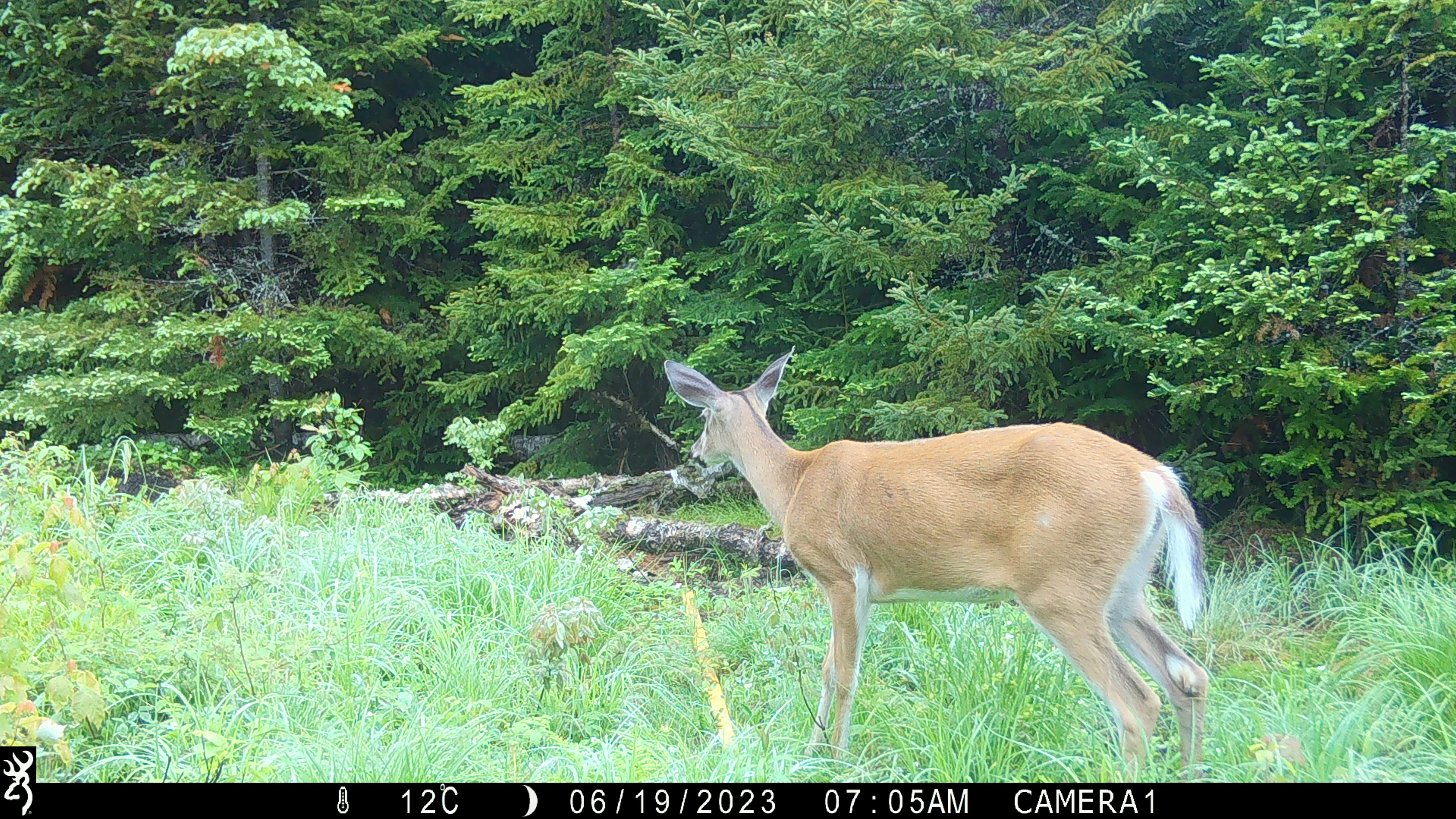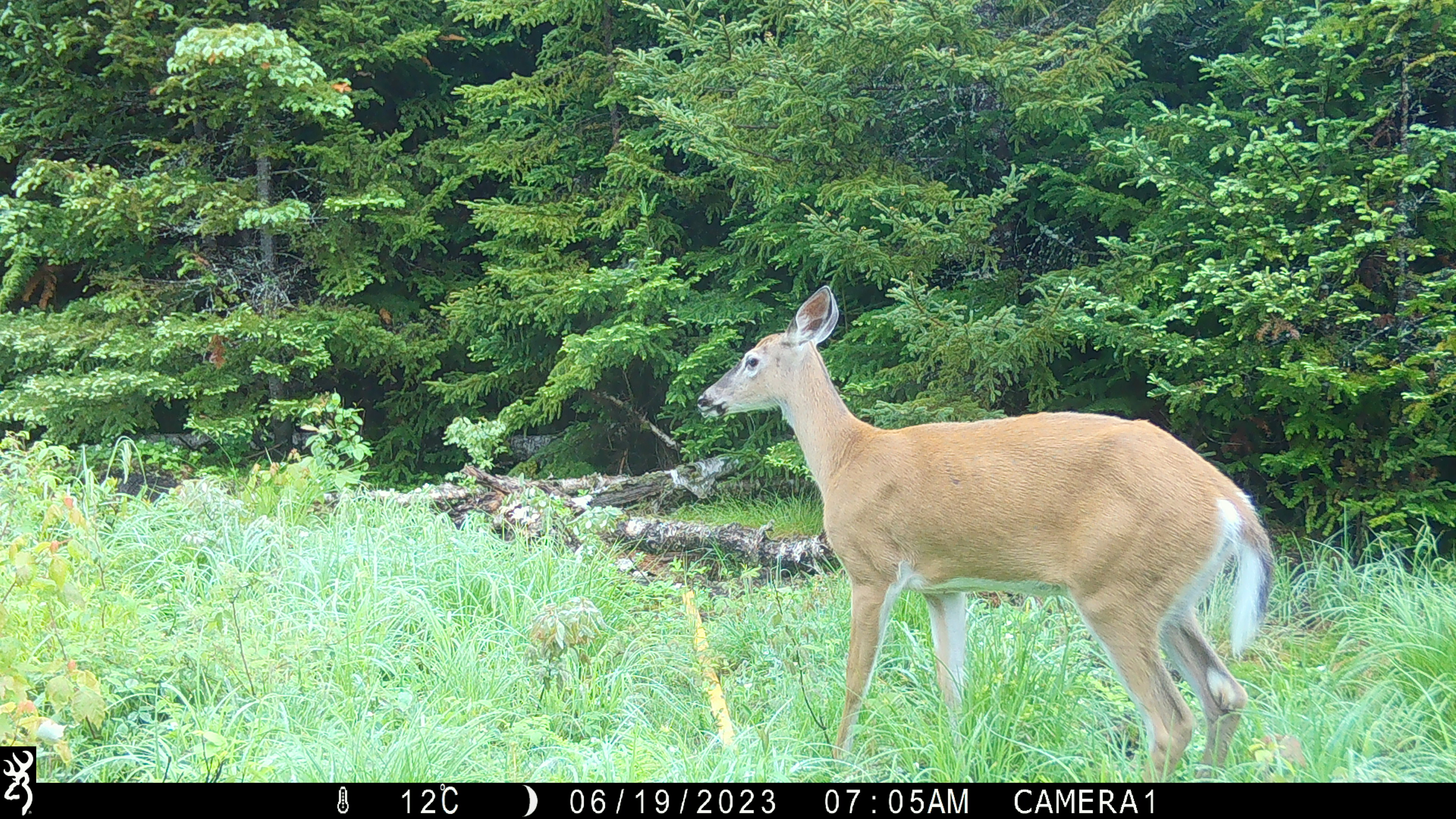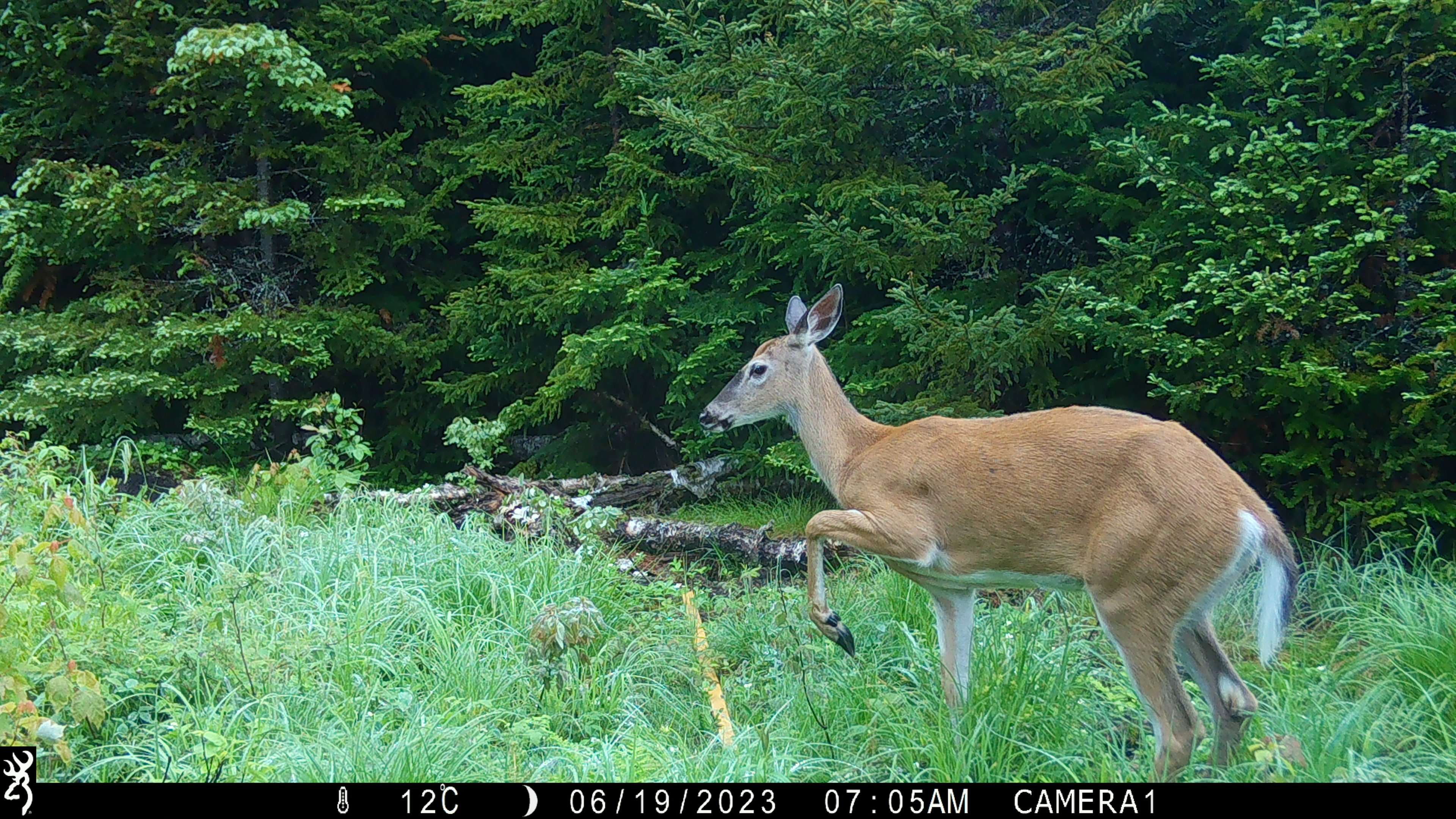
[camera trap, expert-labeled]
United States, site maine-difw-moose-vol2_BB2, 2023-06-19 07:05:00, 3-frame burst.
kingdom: Animalia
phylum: Chordata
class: Mammalia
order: Artiodactyla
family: Cervidae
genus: Odocoileus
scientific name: Odocoileus virginianus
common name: white-tailed deer